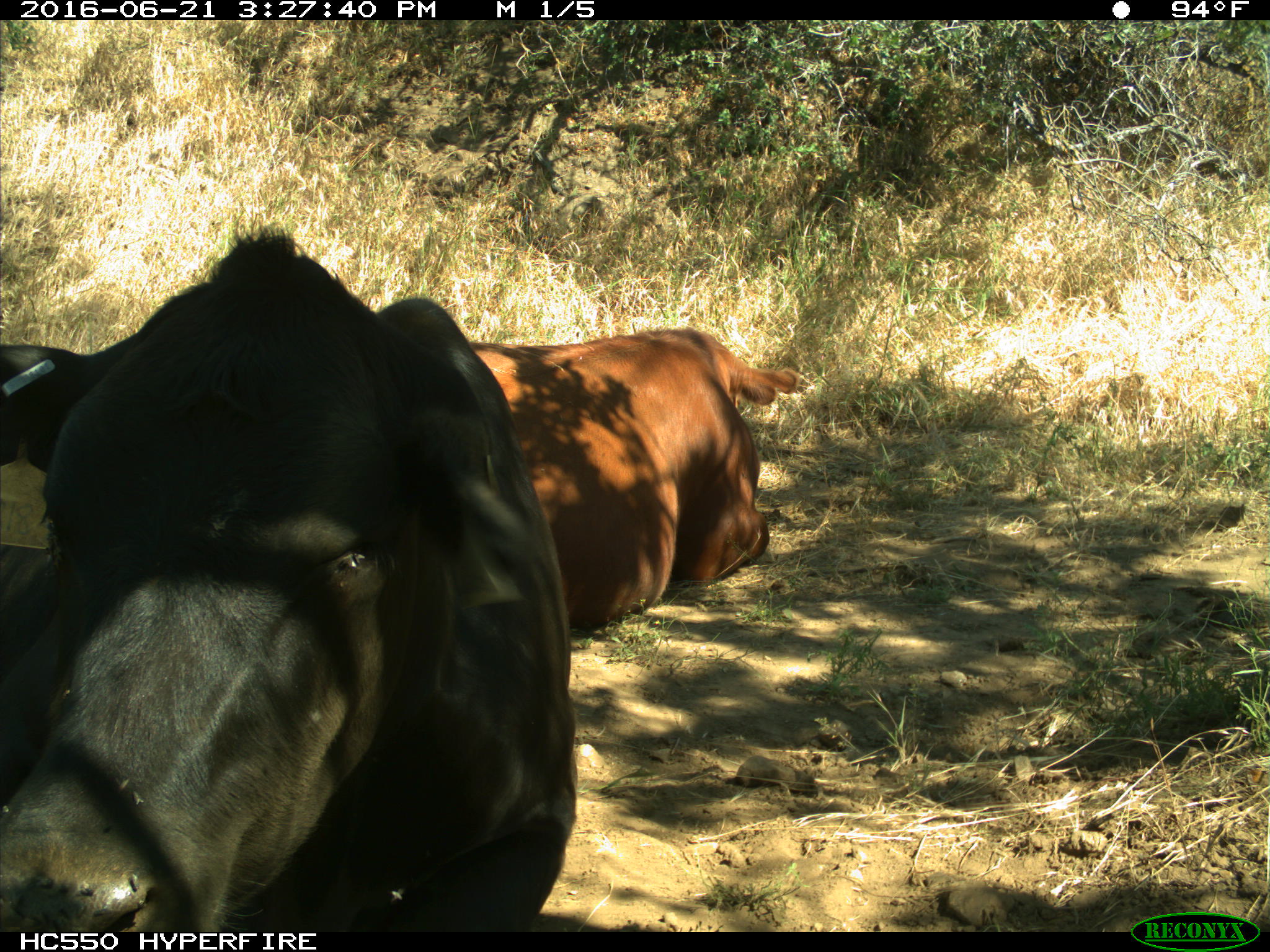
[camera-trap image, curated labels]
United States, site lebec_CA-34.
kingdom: Animalia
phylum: Chordata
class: Mammalia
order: Artiodactyla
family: Bovidae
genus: Bos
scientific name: Bos taurus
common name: domestic cow